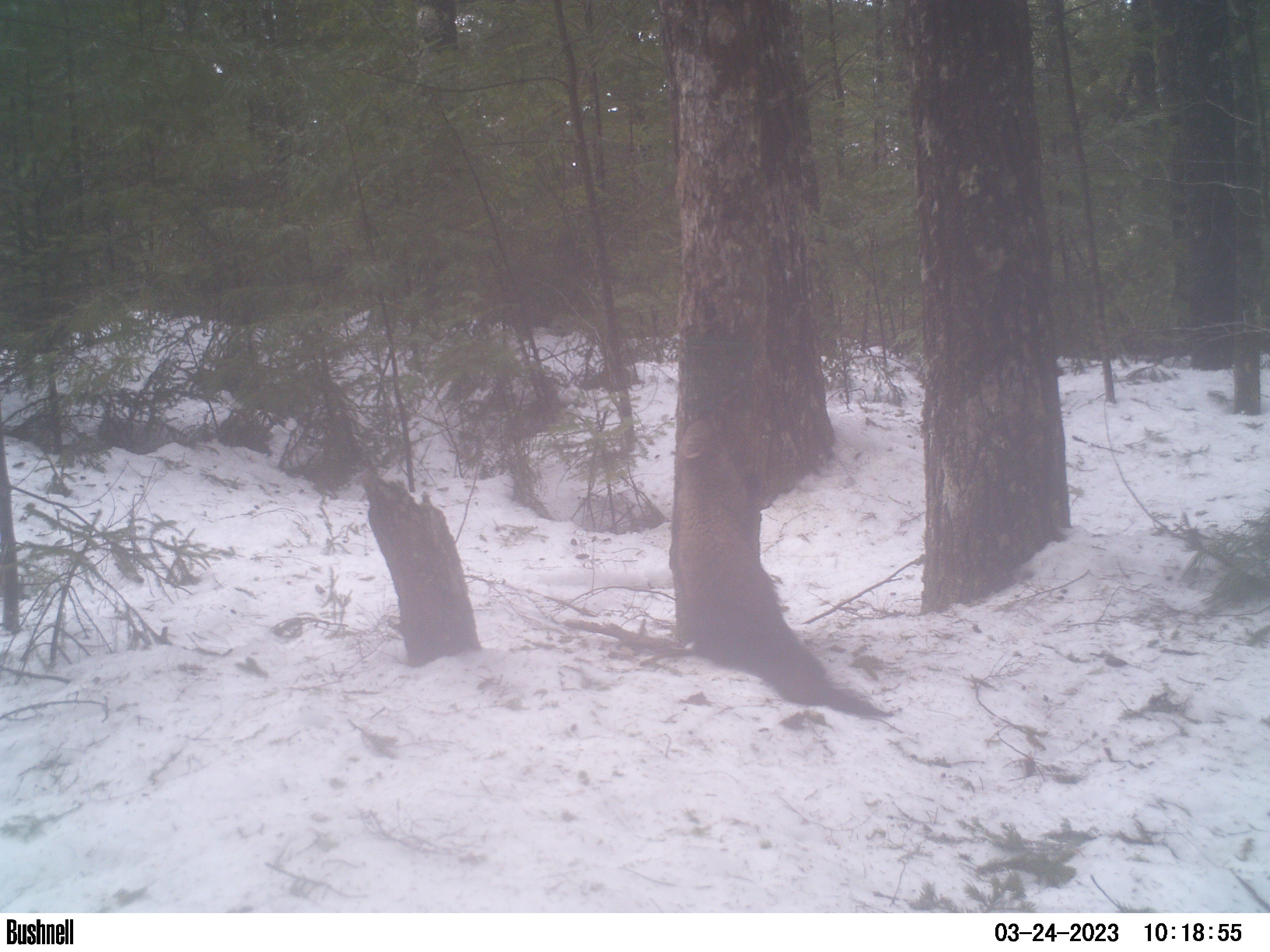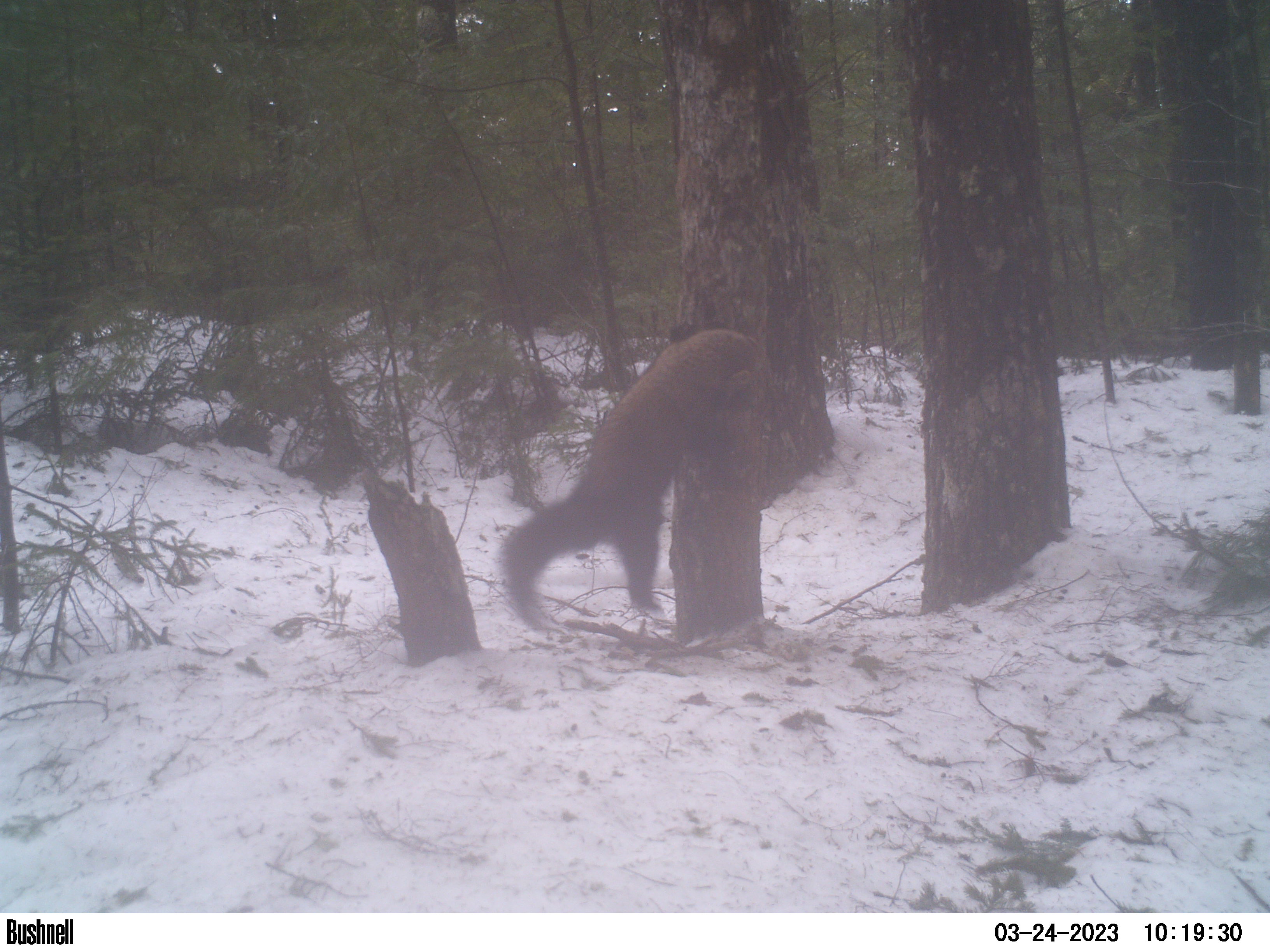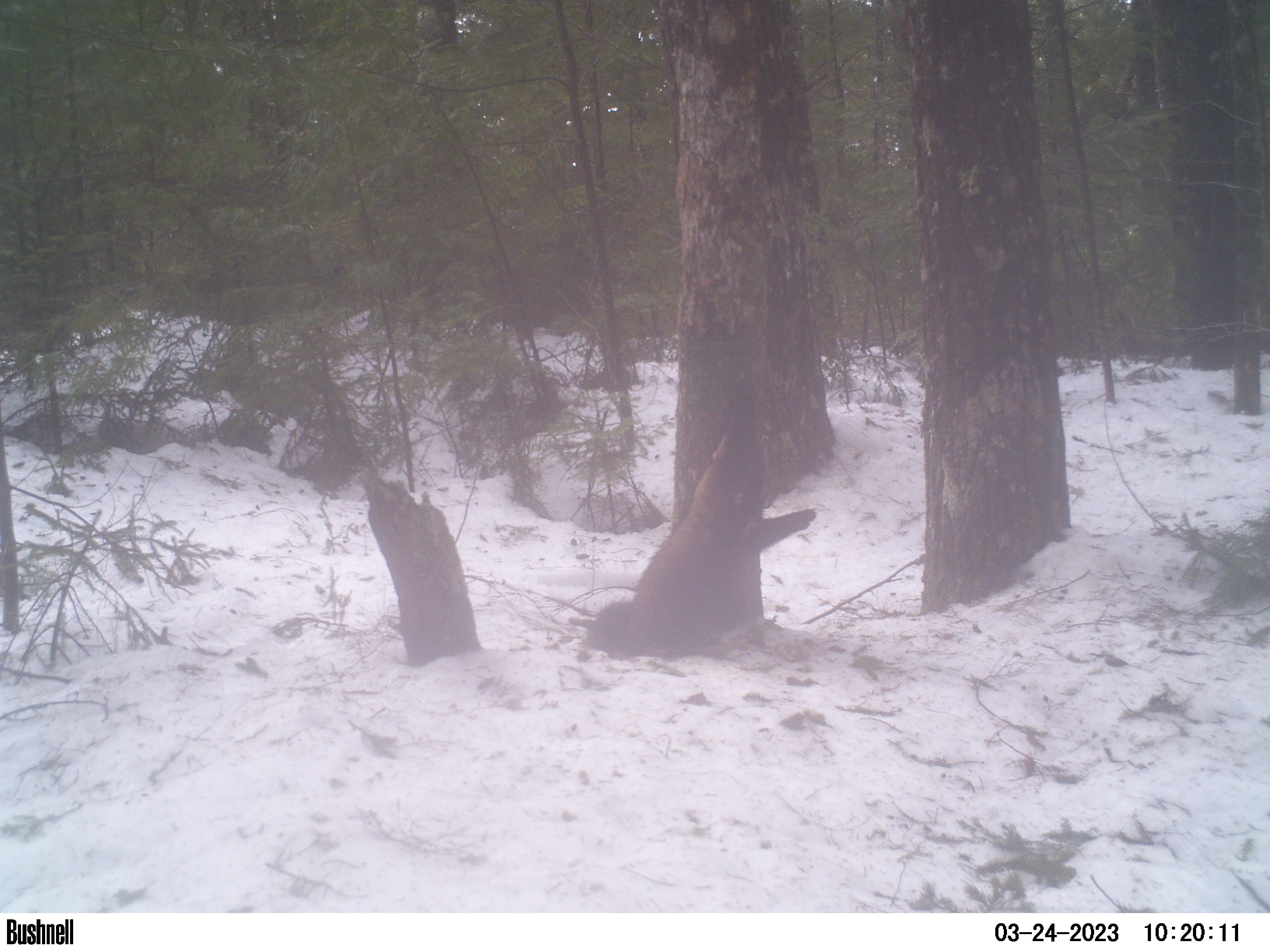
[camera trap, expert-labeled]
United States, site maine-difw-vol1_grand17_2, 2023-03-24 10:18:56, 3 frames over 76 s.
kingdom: Animalia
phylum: Chordata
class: Mammalia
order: Carnivora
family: Mustelidae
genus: Pekania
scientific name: Pekania pennanti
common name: fisher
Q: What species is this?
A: Fisher (Pekania pennanti).